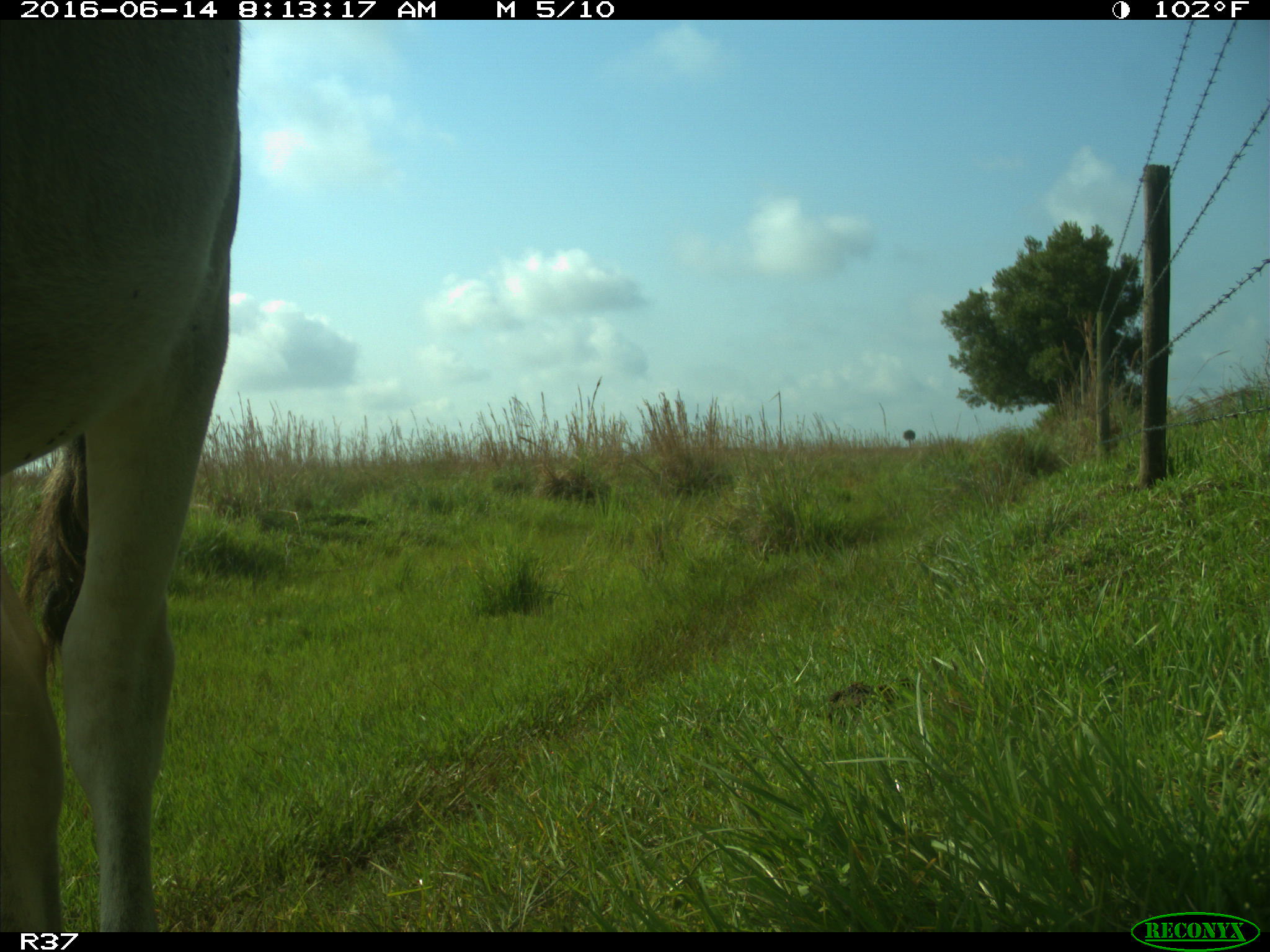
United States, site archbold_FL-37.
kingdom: Animalia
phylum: Chordata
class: Mammalia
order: Artiodactyla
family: Bovidae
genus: Bos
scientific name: Bos taurus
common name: domestic cow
Bos taurus (domestic cow).